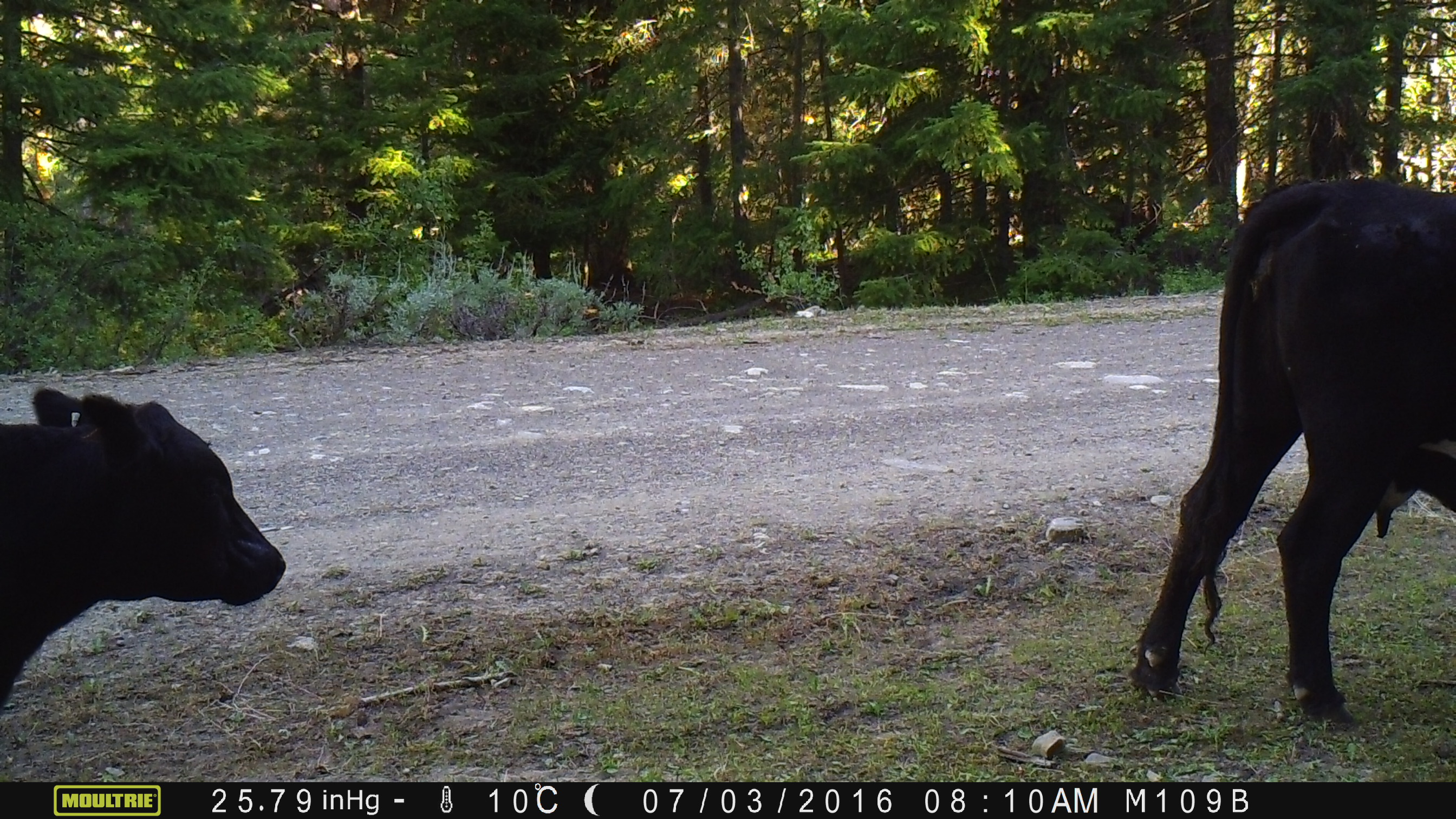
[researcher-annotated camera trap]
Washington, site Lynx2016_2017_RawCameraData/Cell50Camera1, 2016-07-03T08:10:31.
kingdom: Animalia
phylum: Chordata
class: Mammalia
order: Artiodactyla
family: Bovidae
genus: Bos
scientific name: Bos taurus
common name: domestic cattle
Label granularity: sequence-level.